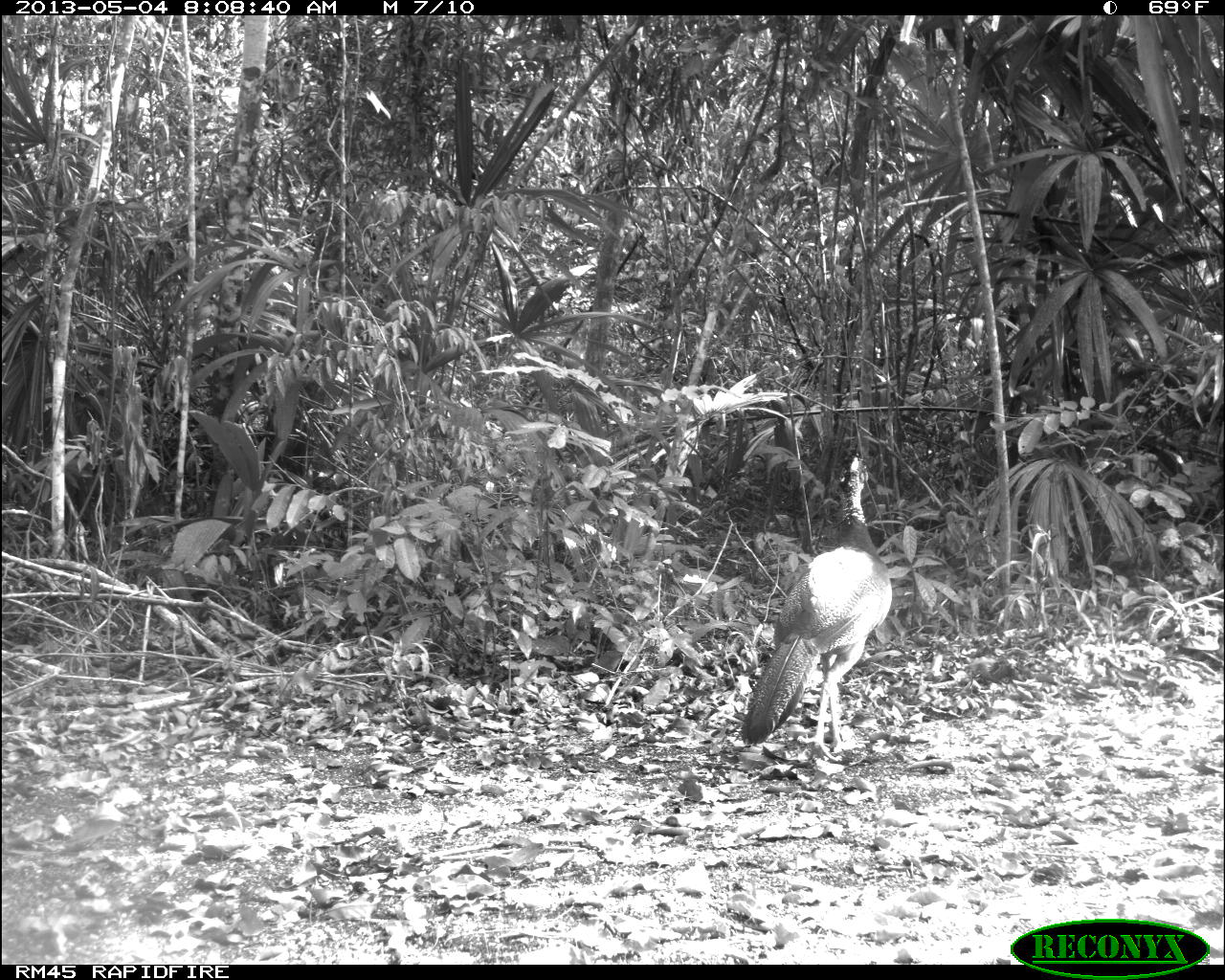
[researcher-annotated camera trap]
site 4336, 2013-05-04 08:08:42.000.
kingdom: Animalia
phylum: Chordata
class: Aves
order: Galliformes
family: Cracidae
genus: Crax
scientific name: Crax rubra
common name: great curassow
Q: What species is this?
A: Crax rubra (great curassow).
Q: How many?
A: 1.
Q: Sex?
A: Female.